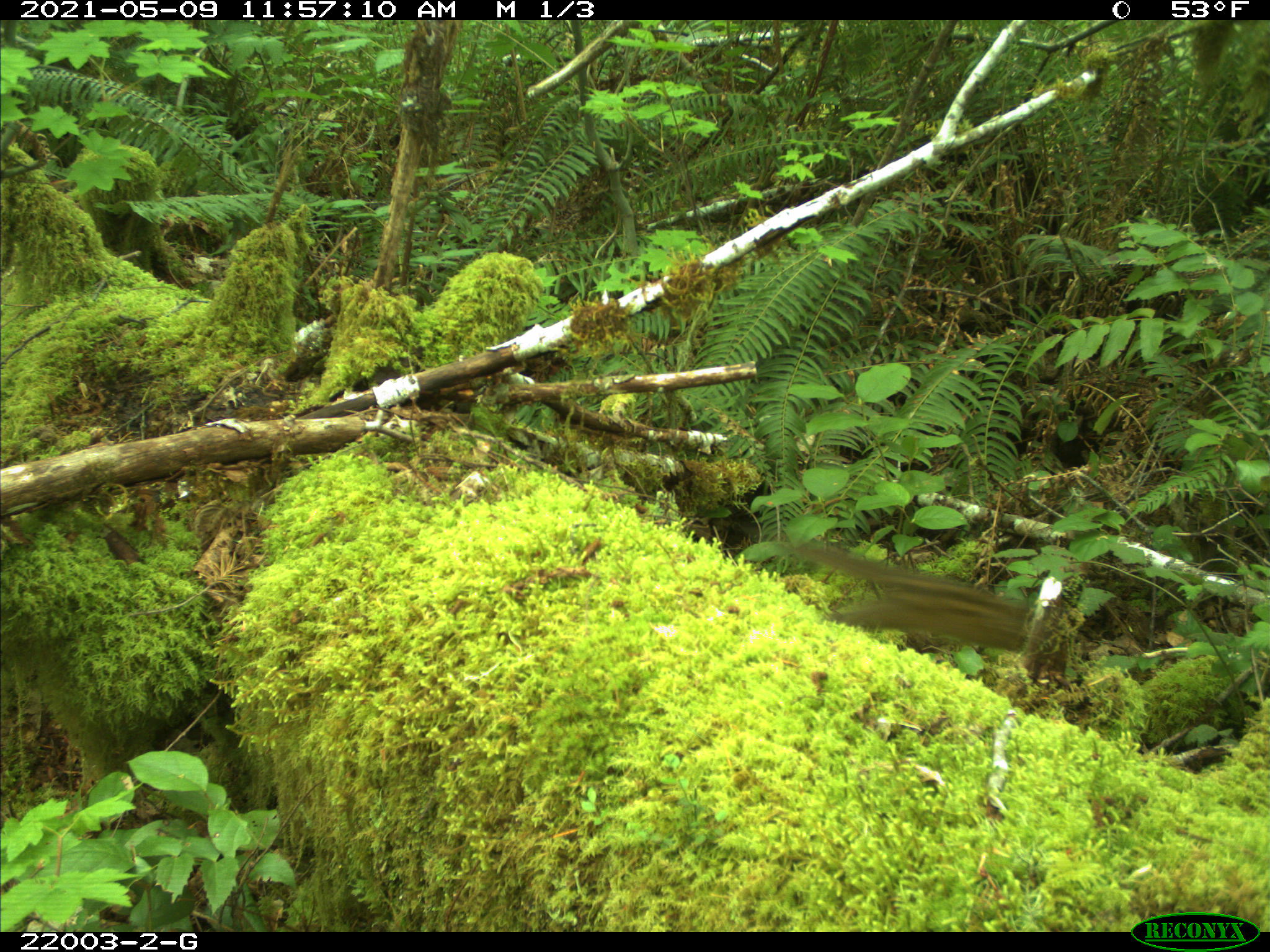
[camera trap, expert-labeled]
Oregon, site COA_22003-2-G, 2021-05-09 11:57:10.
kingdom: Animalia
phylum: Chordata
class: Mammalia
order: Rodentia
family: Sciuridae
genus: Neotamias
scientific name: Neotamias townsendii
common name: townsend's chipmunk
Townsend's chipmunk (Neotamias townsendii).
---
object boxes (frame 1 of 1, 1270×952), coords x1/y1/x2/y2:
townsend's chipmunk: 794/537/1029/653